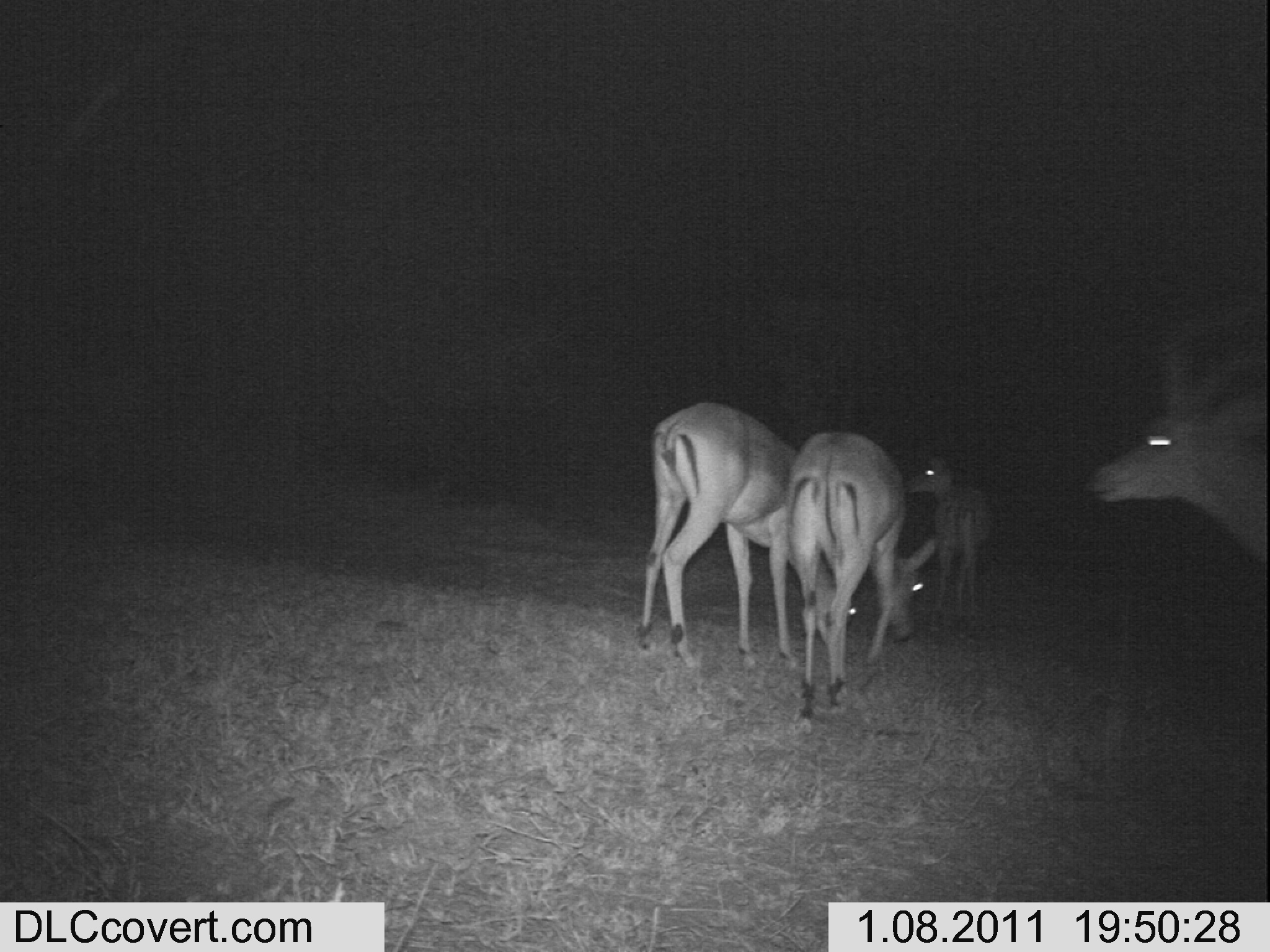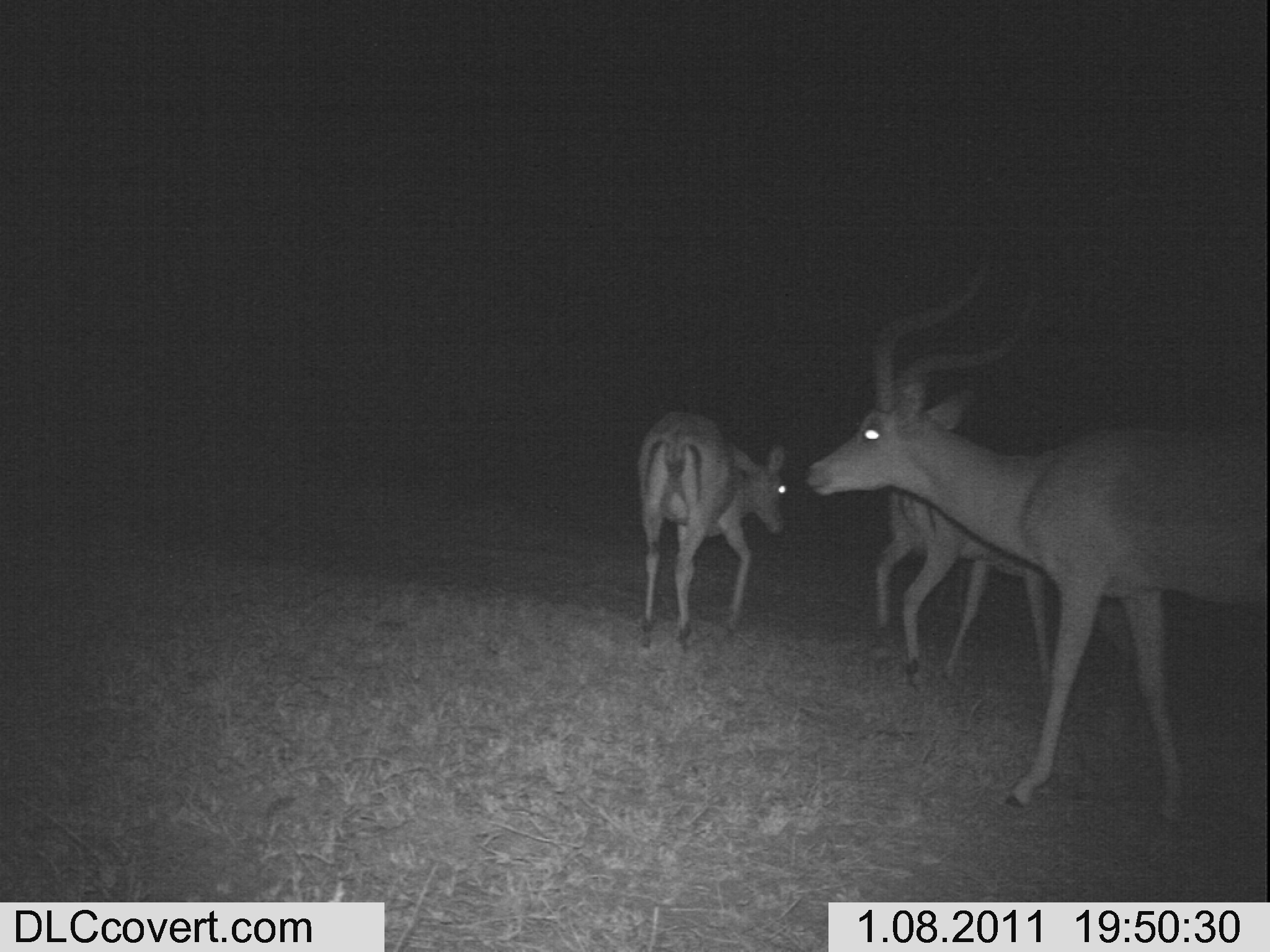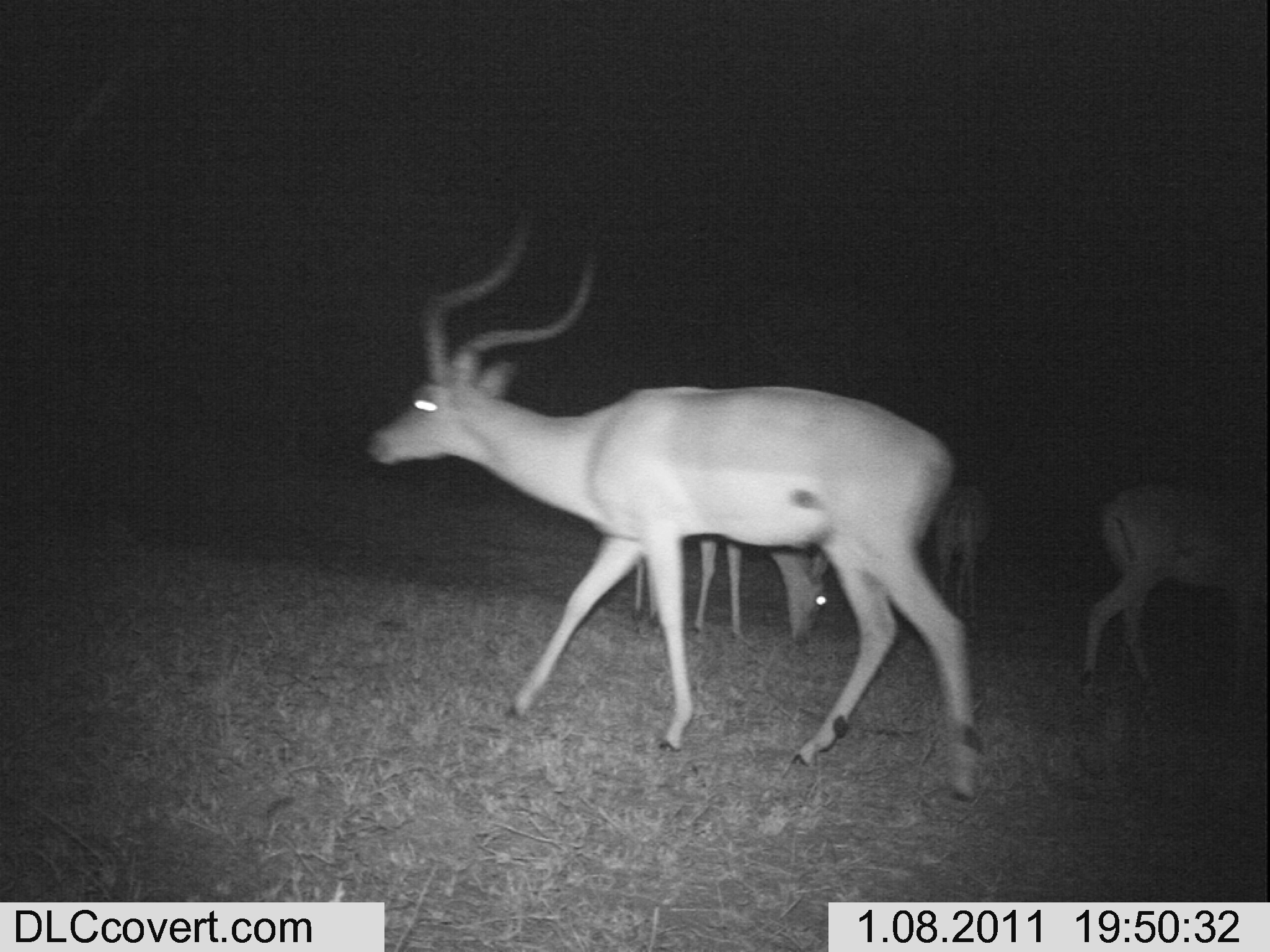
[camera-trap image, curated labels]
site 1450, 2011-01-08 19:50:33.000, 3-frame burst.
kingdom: Animalia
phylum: Chordata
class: Mammalia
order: Artiodactyla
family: Bovidae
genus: Aepyceros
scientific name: Aepyceros melampus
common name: impala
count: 4